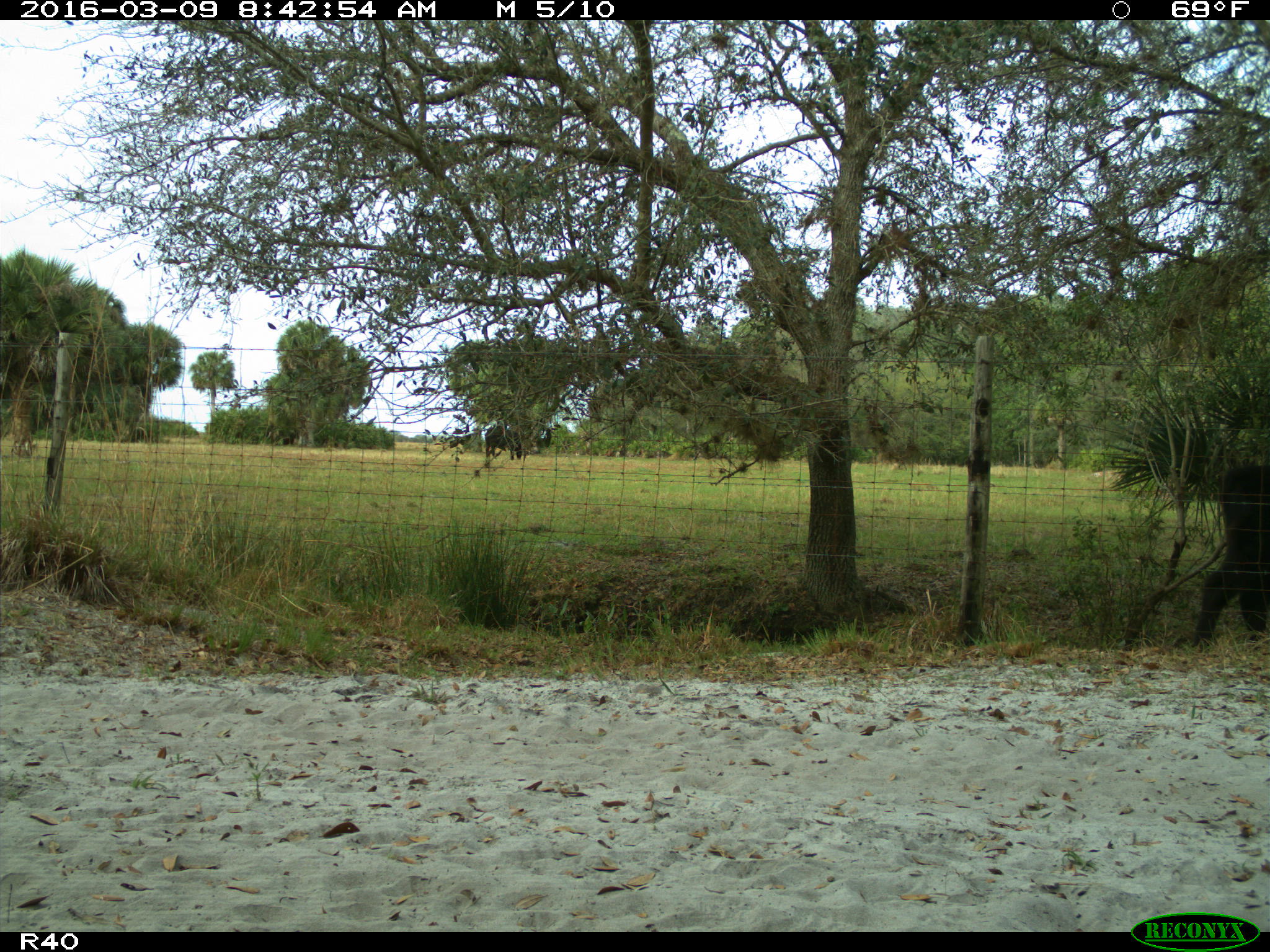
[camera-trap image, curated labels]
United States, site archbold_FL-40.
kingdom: Animalia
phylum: Chordata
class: Mammalia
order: Artiodactyla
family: Bovidae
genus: Bos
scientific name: Bos taurus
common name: domestic cow